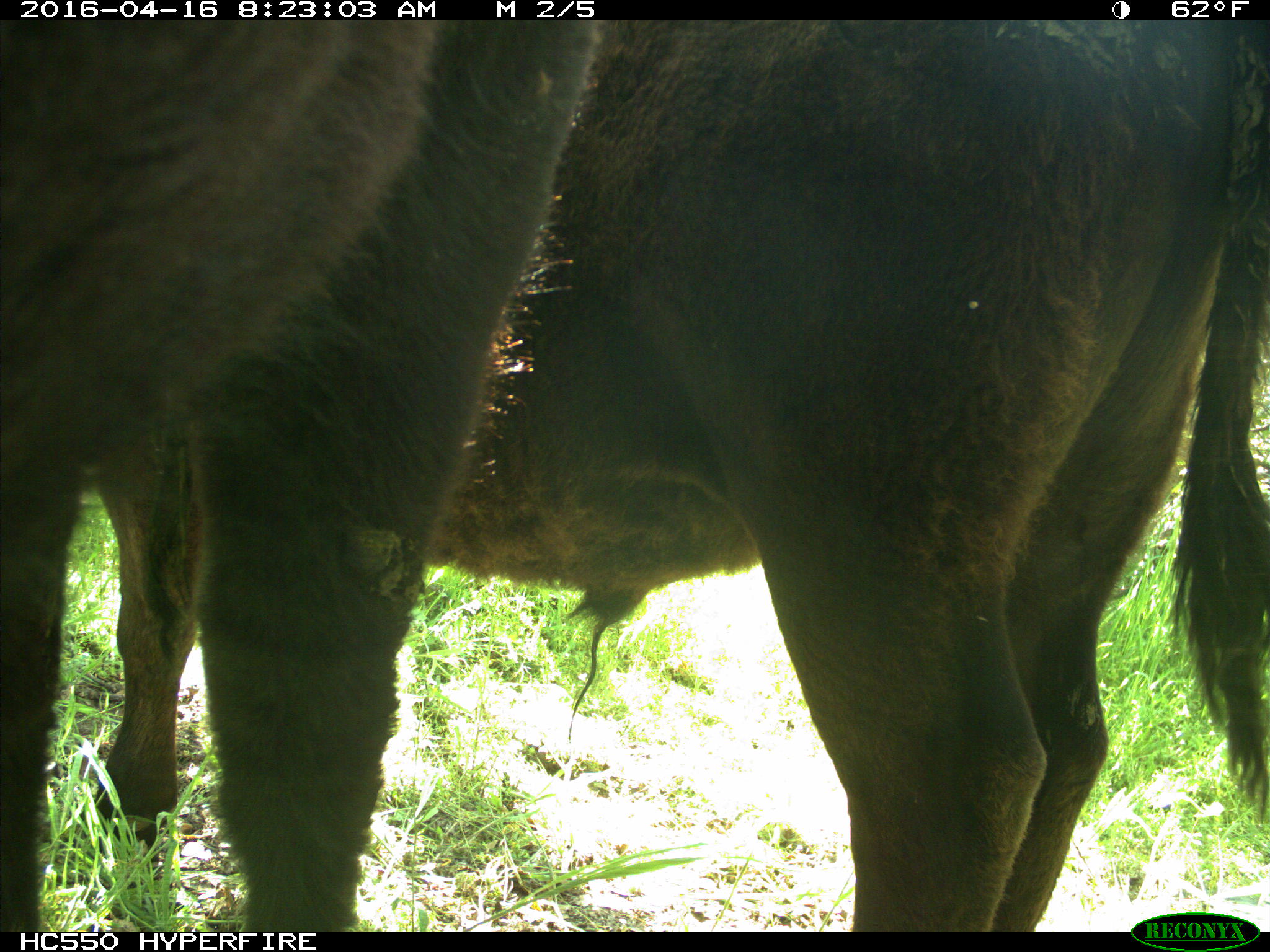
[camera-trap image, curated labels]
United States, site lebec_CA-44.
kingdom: Animalia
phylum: Chordata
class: Mammalia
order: Artiodactyla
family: Bovidae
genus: Bos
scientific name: Bos taurus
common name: domestic cow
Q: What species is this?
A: Bos taurus (domestic cow).